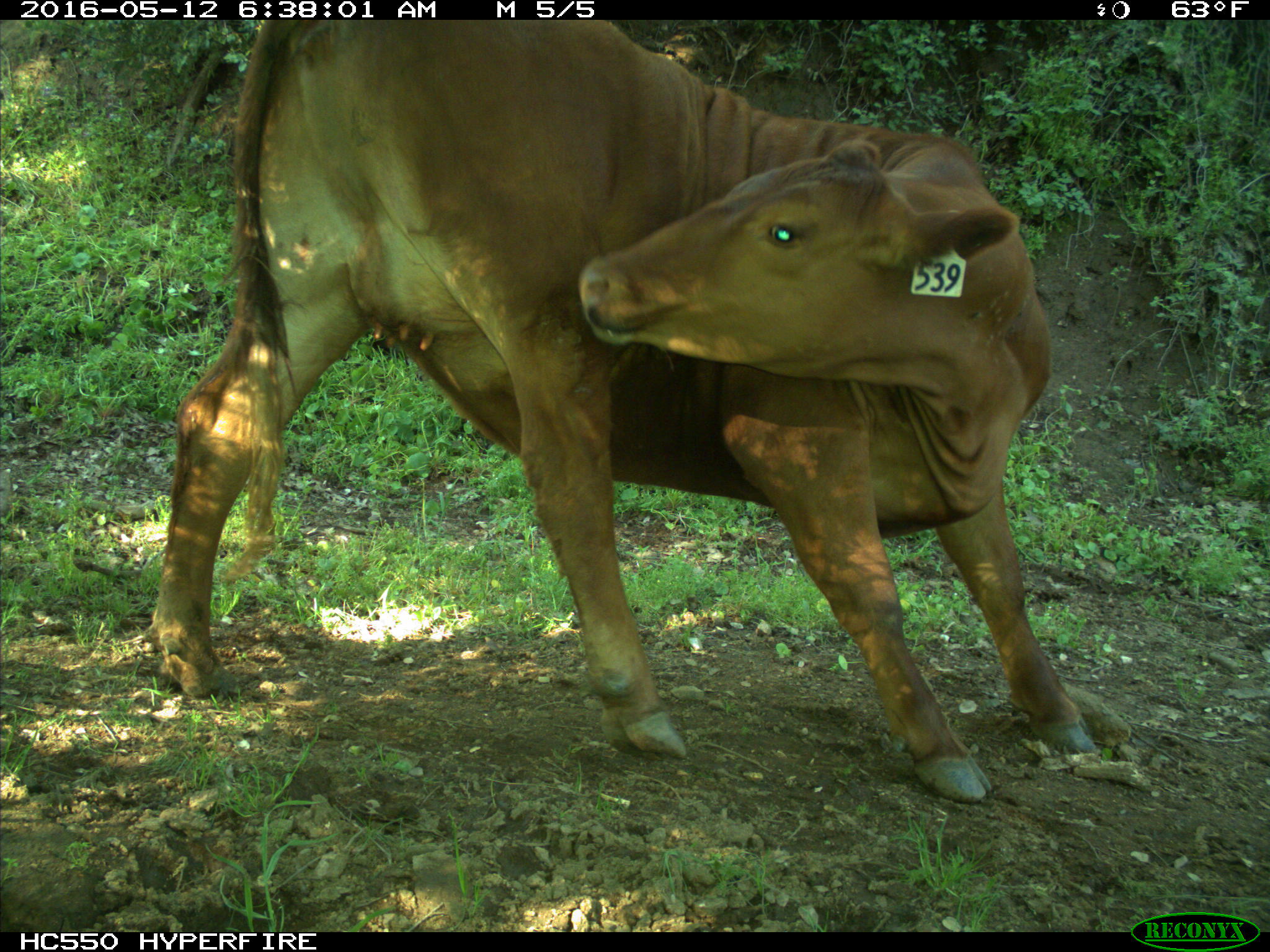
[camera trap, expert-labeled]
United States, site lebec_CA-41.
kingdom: Animalia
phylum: Chordata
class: Mammalia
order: Artiodactyla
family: Bovidae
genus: Bos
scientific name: Bos taurus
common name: domestic cow